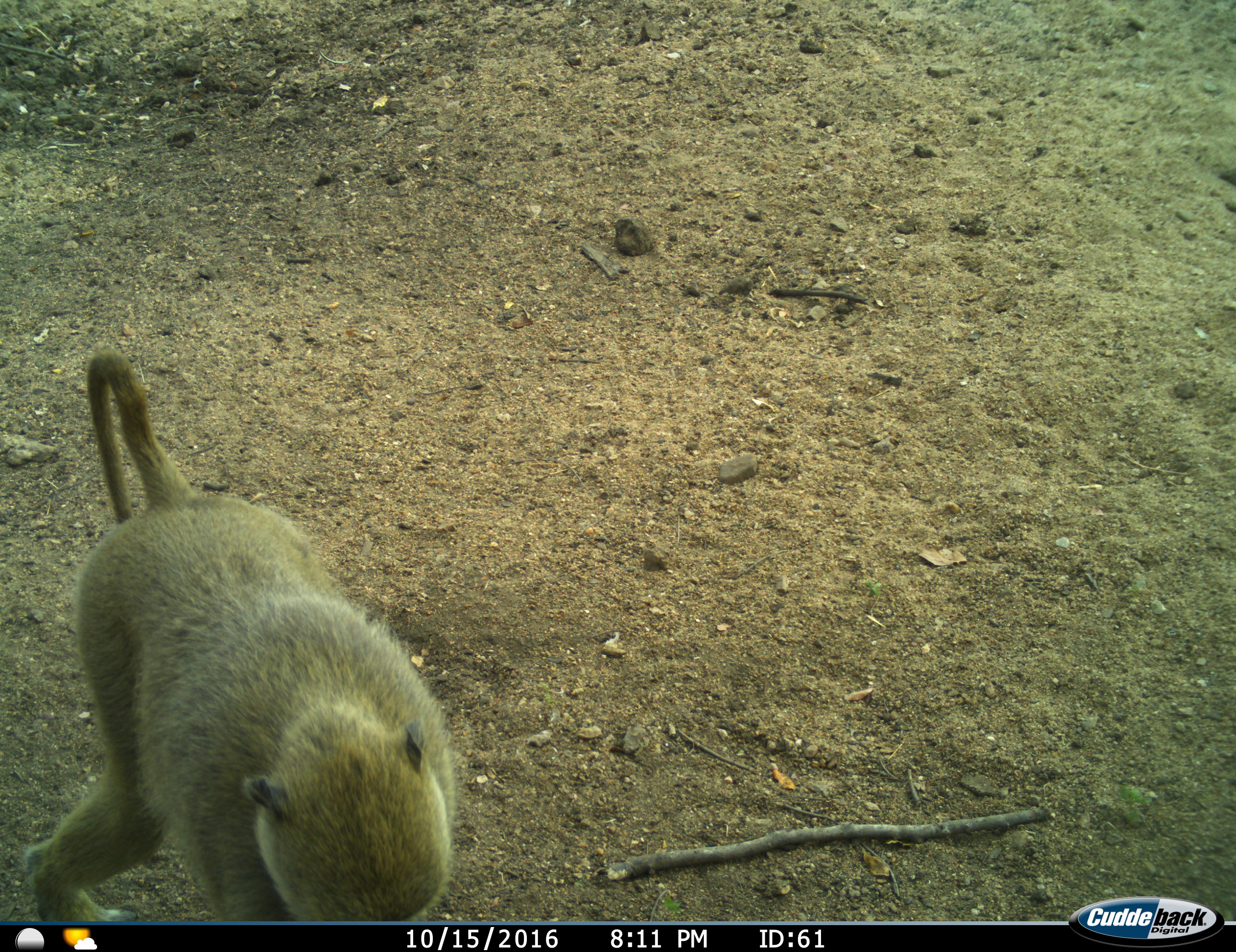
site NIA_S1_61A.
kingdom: Animalia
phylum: Chordata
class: Mammalia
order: Primates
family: Cercopithecidae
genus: Papio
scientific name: Papio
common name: baboon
Baboon (Papio), count 1. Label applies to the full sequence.